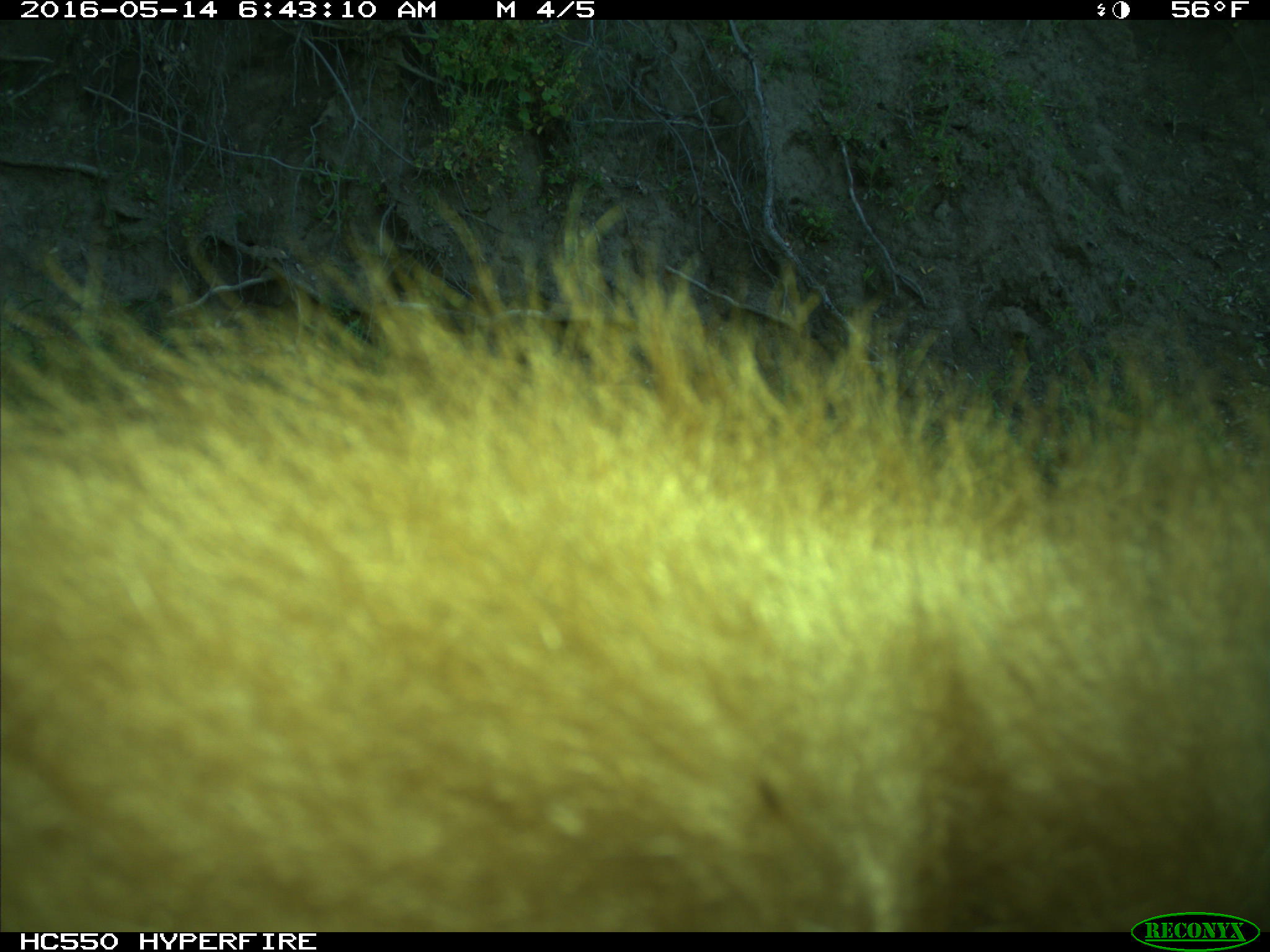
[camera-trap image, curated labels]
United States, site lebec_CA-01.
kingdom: Animalia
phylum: Chordata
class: Mammalia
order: Carnivora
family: Ursidae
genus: Ursus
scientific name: Ursus americanus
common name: american black bear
Ursus americanus (american black bear).